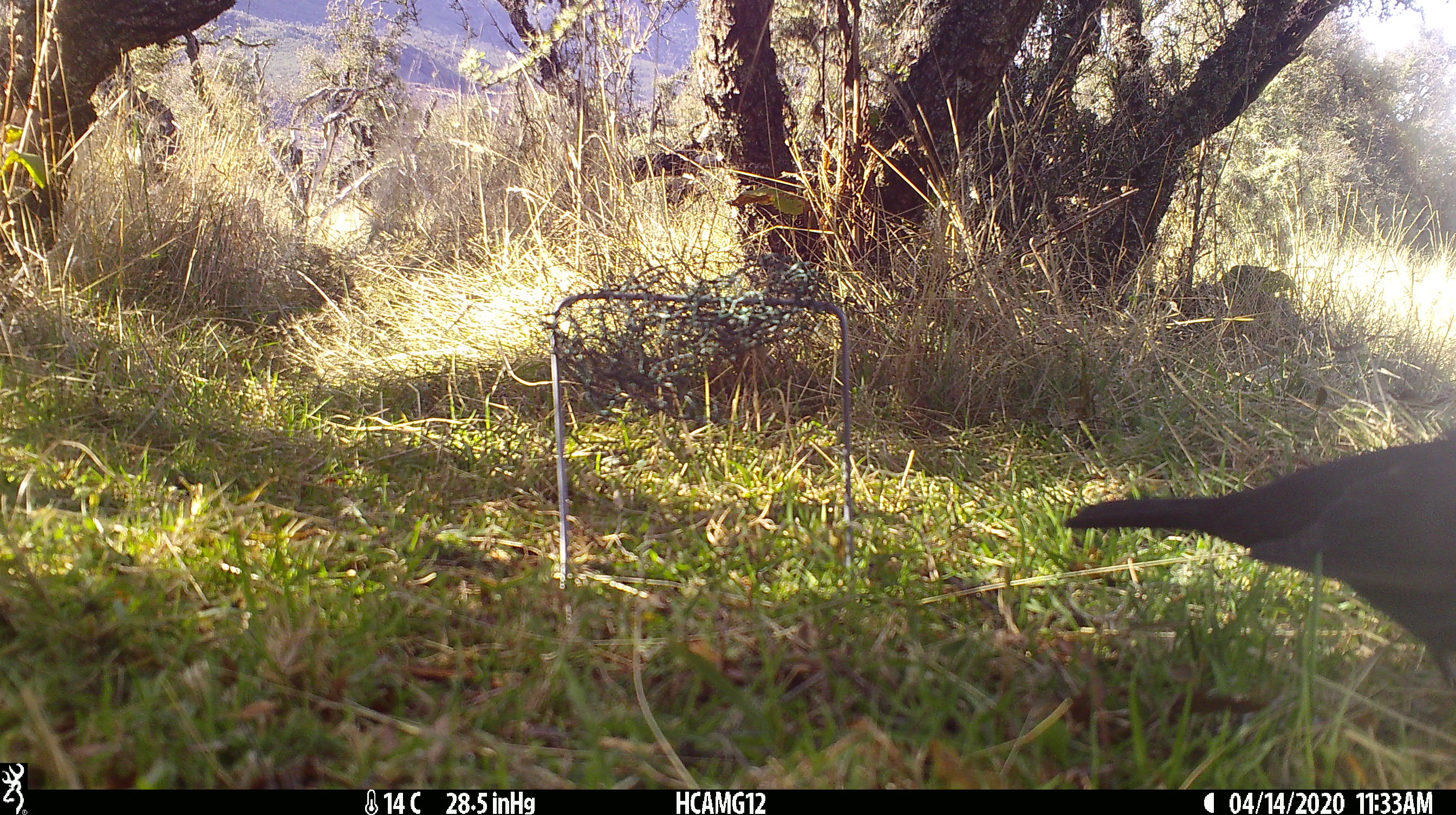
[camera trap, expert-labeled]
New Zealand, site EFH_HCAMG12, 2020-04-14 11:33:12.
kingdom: Animalia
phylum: Chordata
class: Aves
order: Passeriformes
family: Turdidae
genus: Turdus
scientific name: Turdus merula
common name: eurasian blackbird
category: blackbird